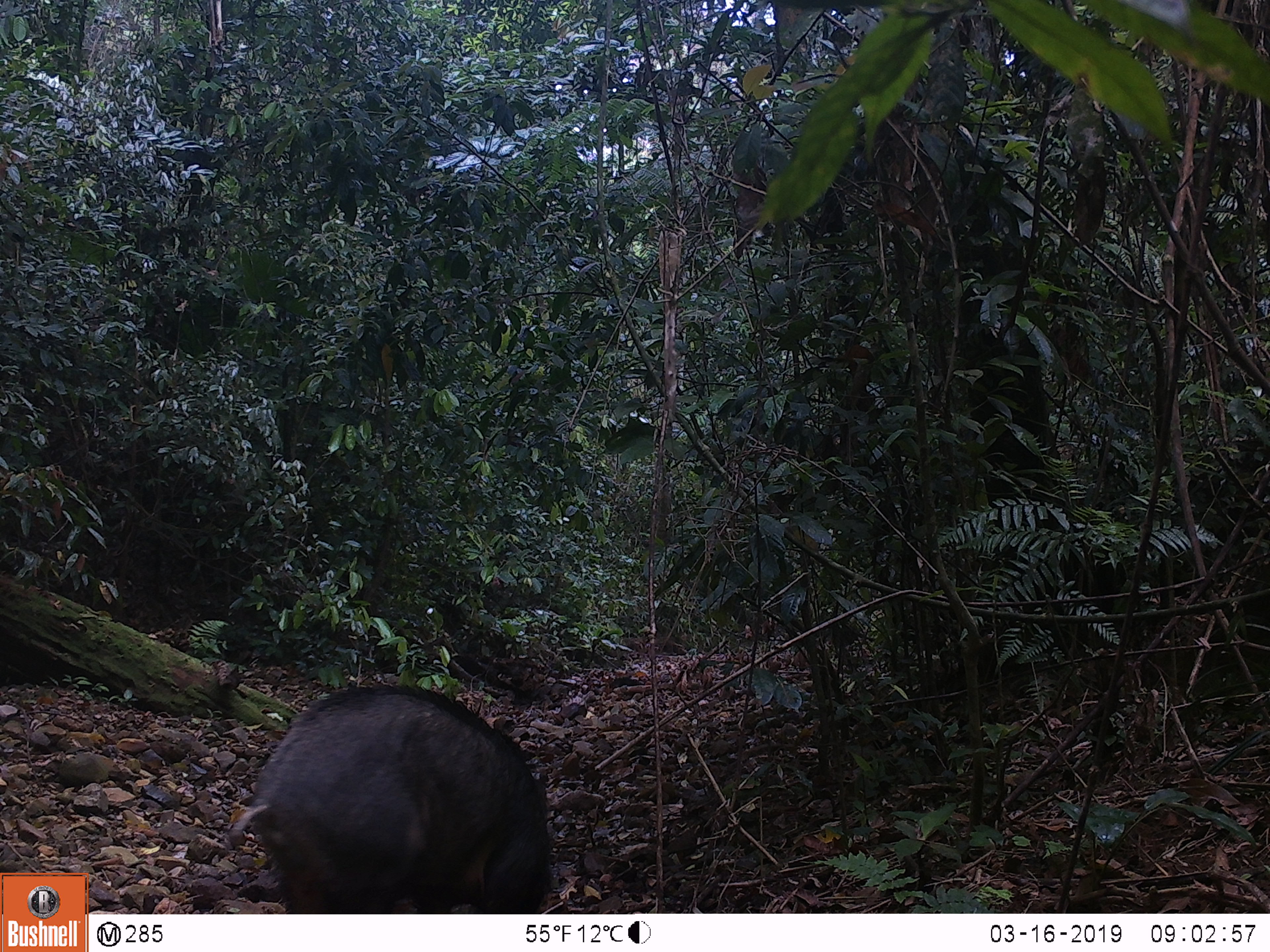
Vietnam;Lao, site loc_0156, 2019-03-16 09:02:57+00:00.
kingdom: Animalia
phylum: Chordata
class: Mammalia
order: Artiodactyla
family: Suidae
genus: Sus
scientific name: Sus scrofa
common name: eurasian wild pig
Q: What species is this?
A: Eurasian wild pig (Sus scrofa).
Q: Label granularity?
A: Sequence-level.